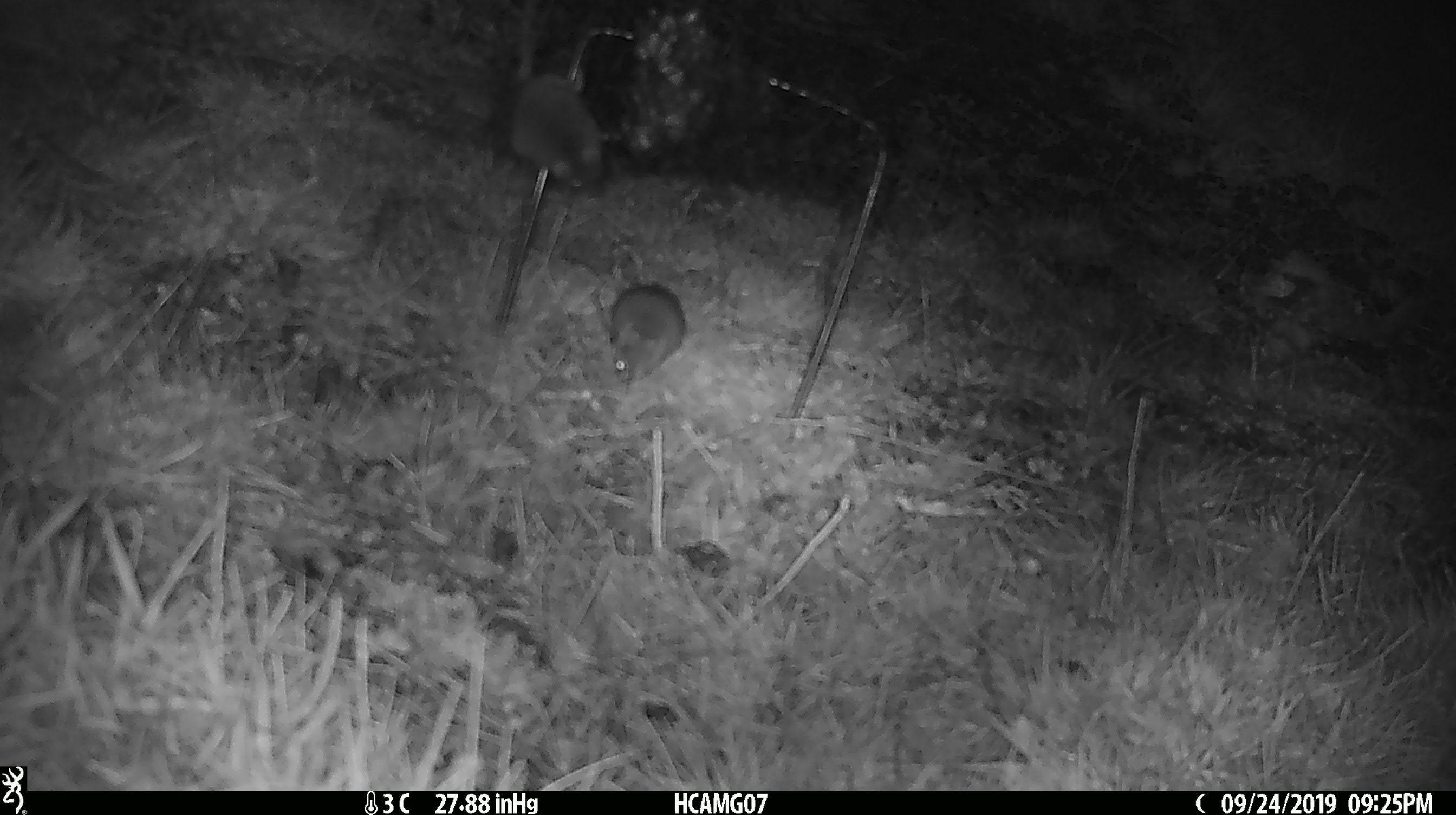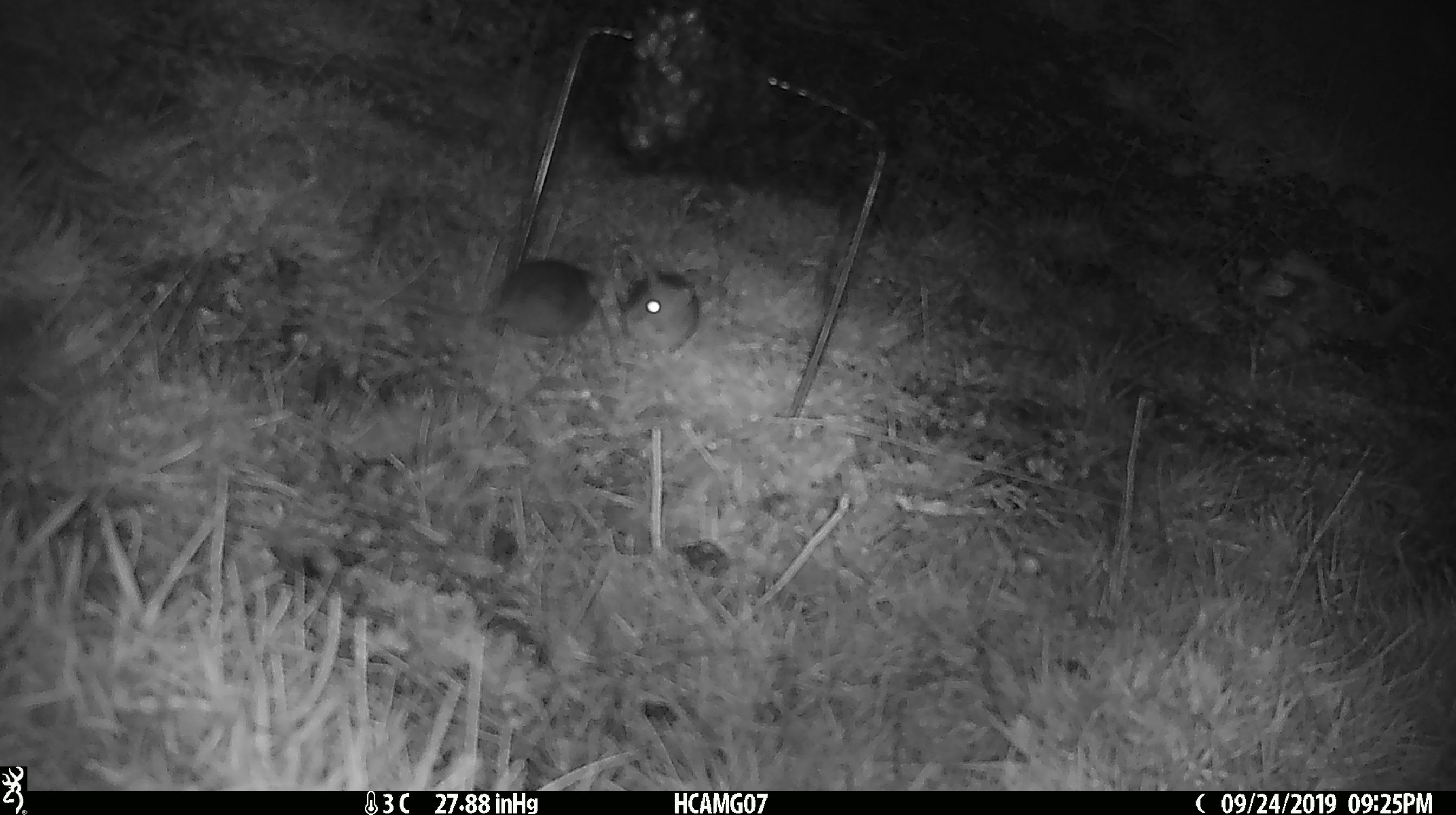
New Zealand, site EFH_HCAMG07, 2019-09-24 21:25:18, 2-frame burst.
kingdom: Animalia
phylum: Chordata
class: Mammalia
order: Rodentia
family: Muridae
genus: Mus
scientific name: Mus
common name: mouse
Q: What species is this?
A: Mouse (Mus).